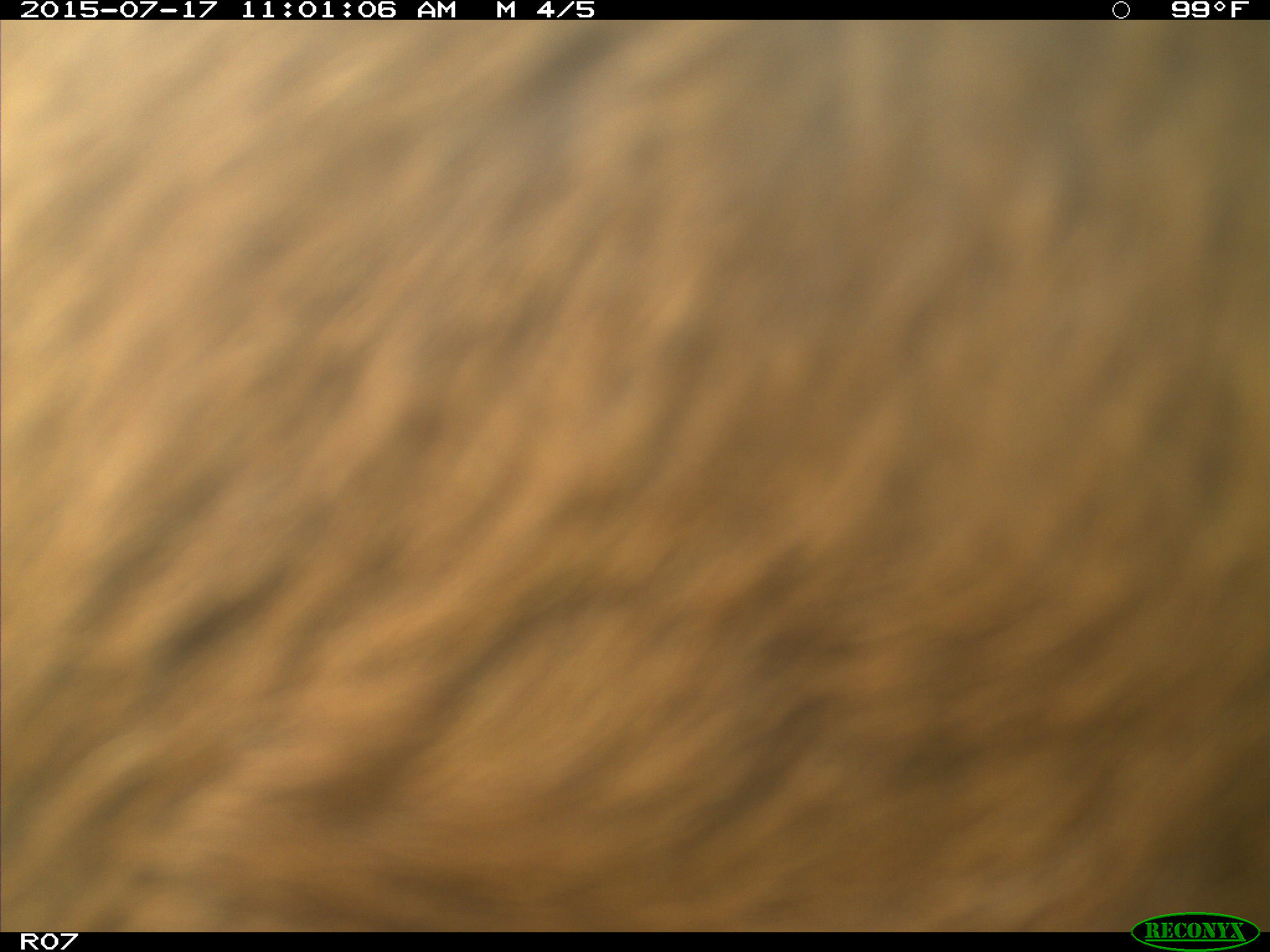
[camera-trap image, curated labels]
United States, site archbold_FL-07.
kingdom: Animalia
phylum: Chordata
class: Mammalia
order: Artiodactyla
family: Bovidae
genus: Bos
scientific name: Bos taurus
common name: domestic cow